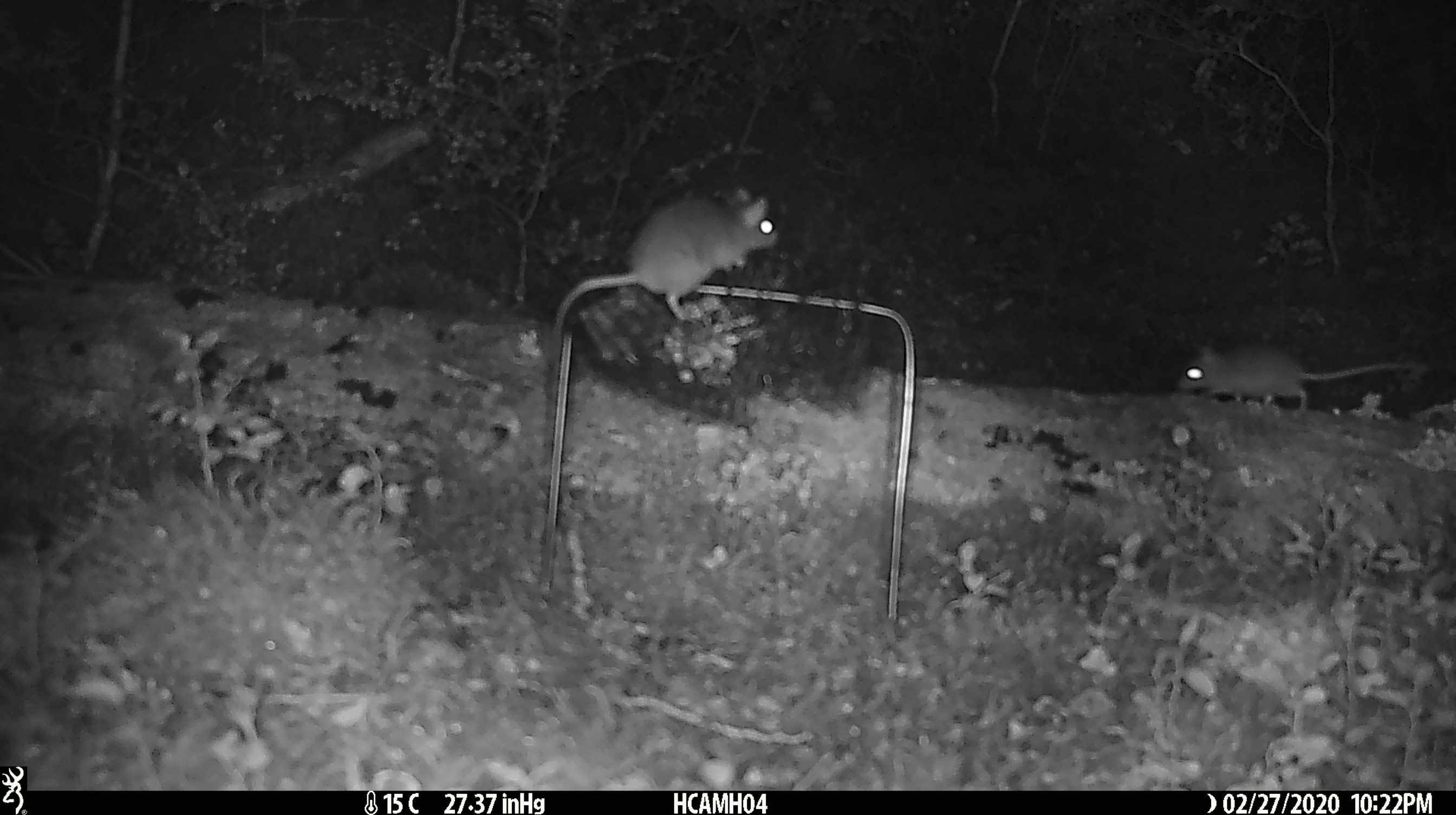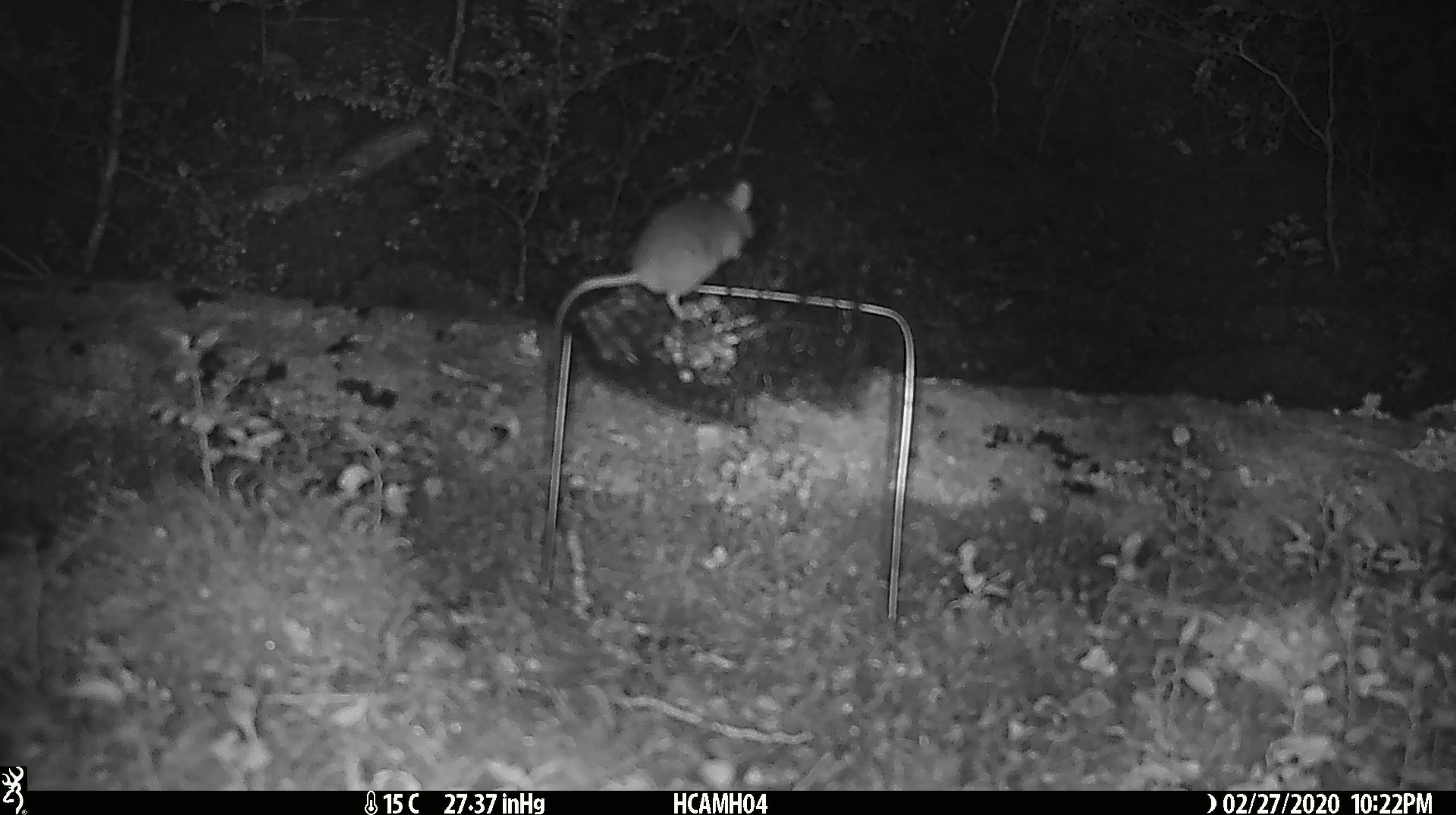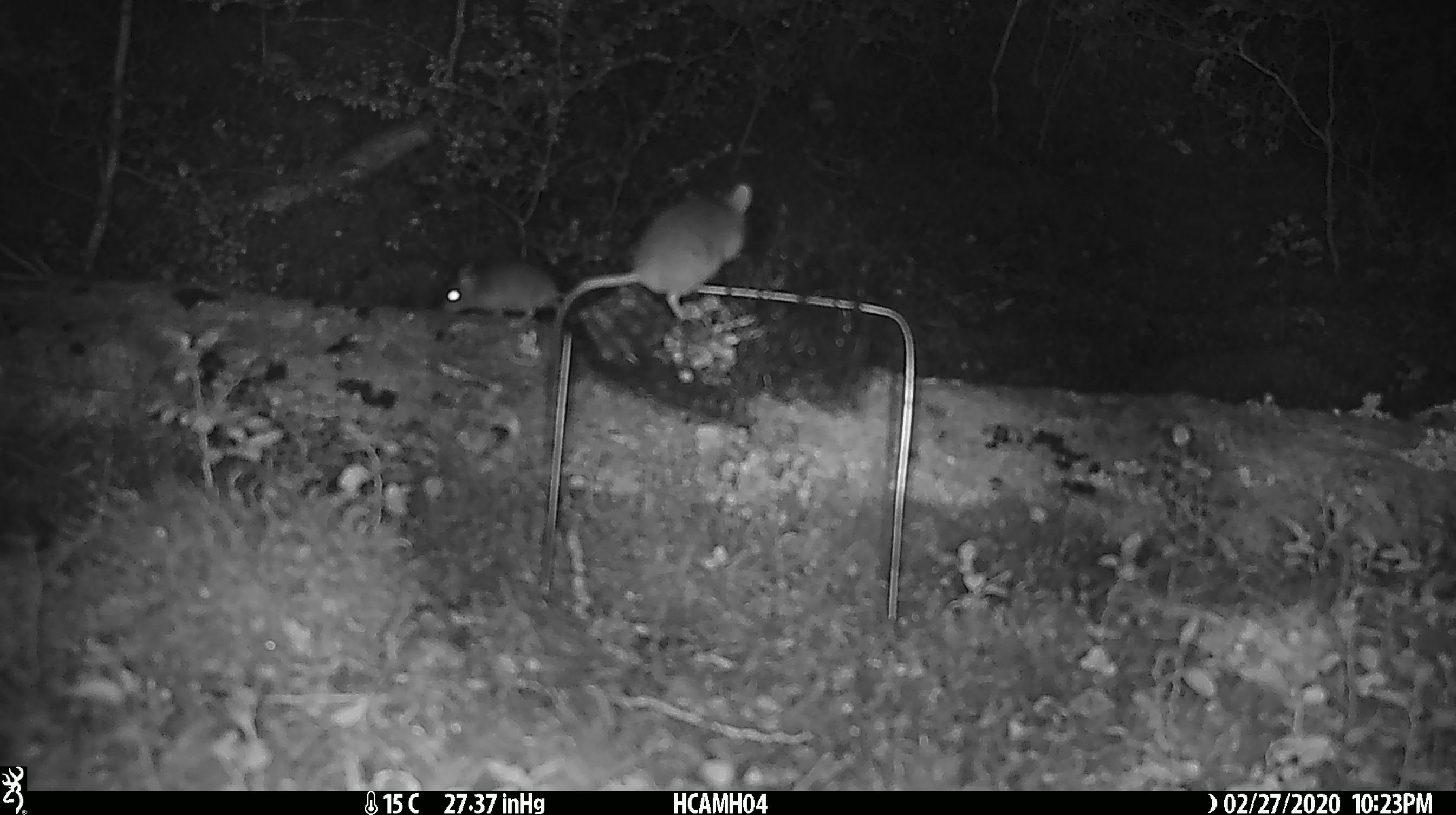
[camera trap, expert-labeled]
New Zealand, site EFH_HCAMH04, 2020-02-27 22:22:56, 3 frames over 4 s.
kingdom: Animalia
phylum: Chordata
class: Mammalia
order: Rodentia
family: Muridae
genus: Mus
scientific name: Mus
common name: mouse